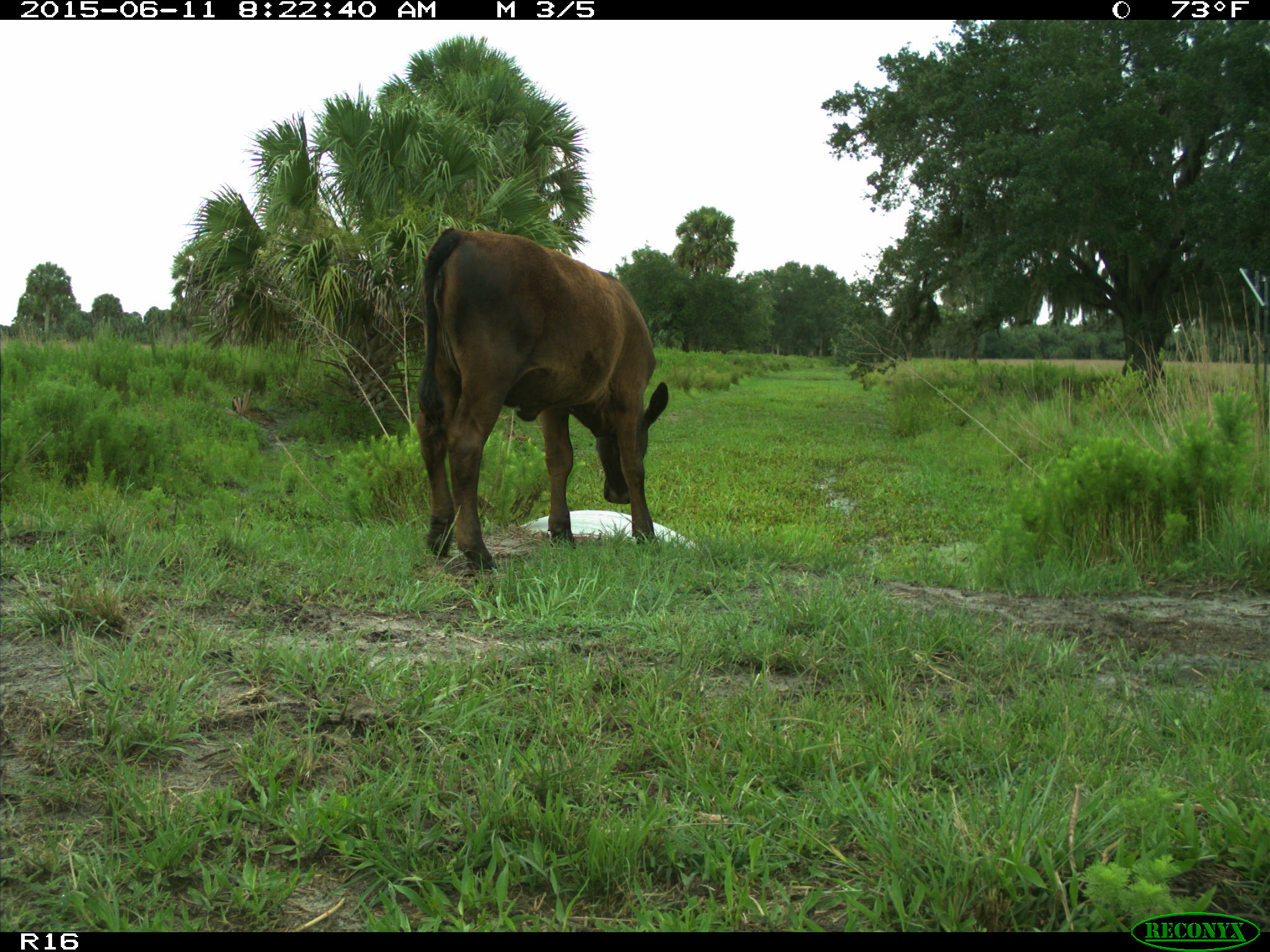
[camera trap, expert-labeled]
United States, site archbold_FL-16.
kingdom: Animalia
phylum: Chordata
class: Mammalia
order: Artiodactyla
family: Bovidae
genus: Bos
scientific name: Bos taurus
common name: domestic cow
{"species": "Bos taurus (domestic cow)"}